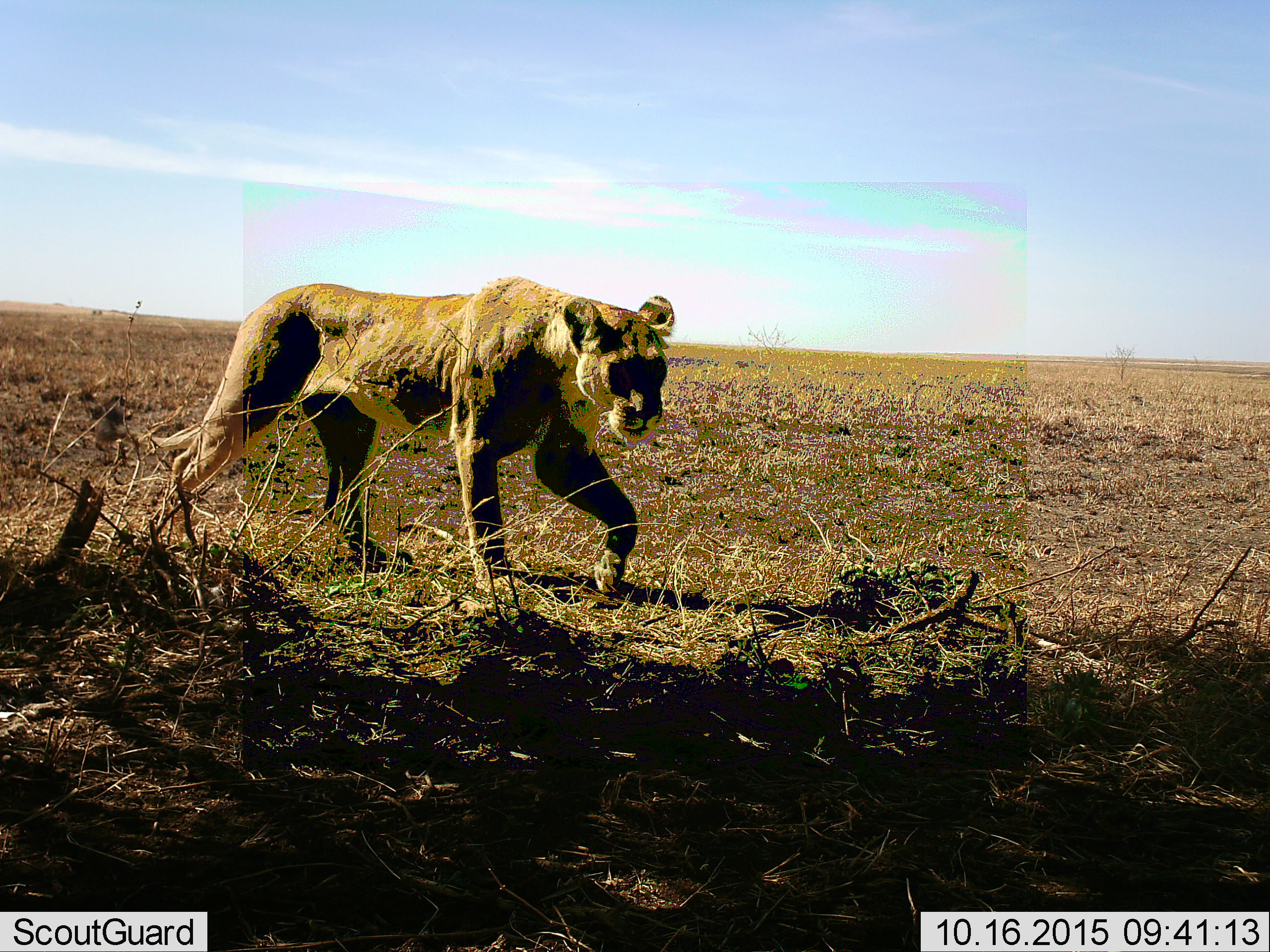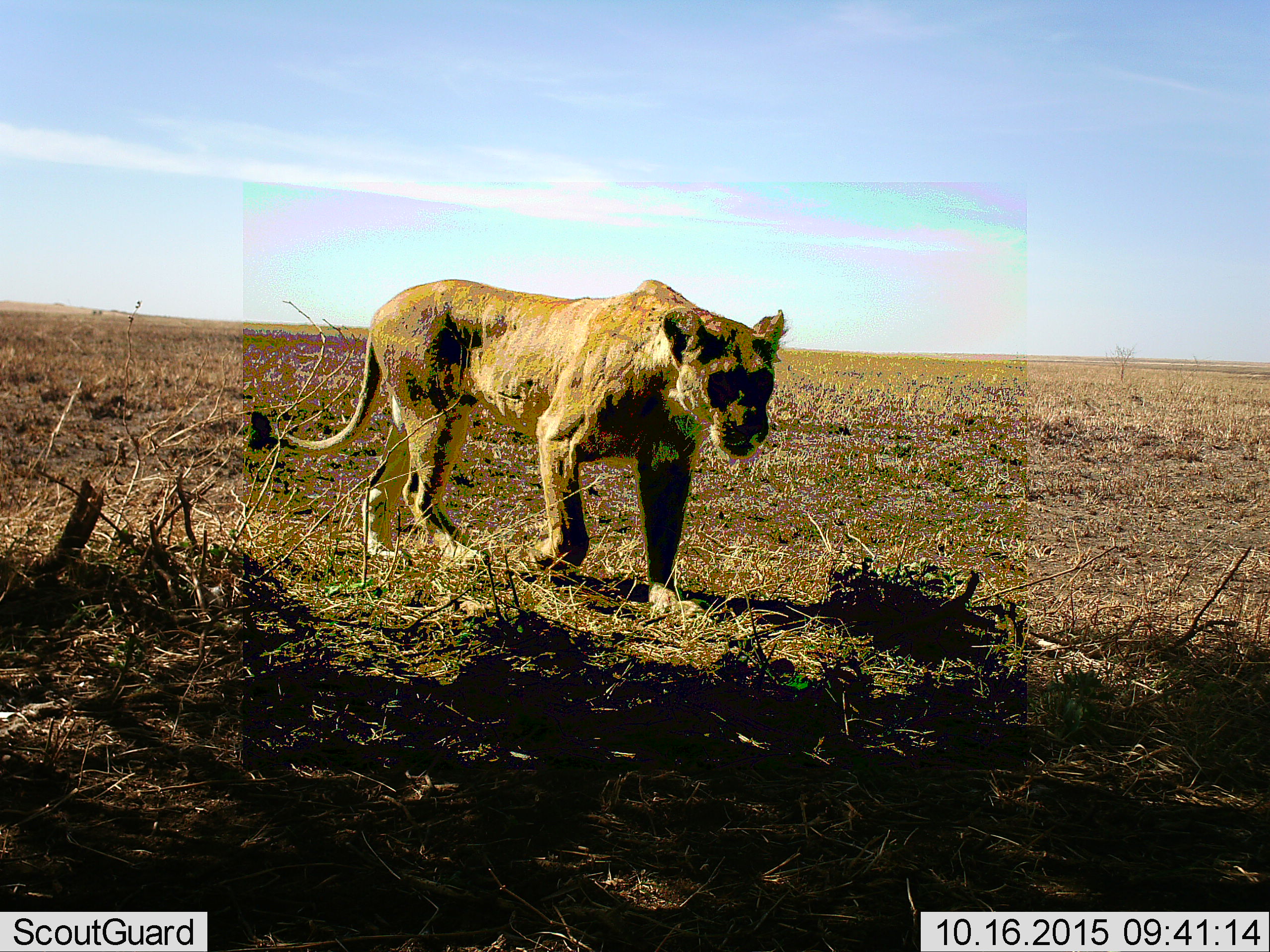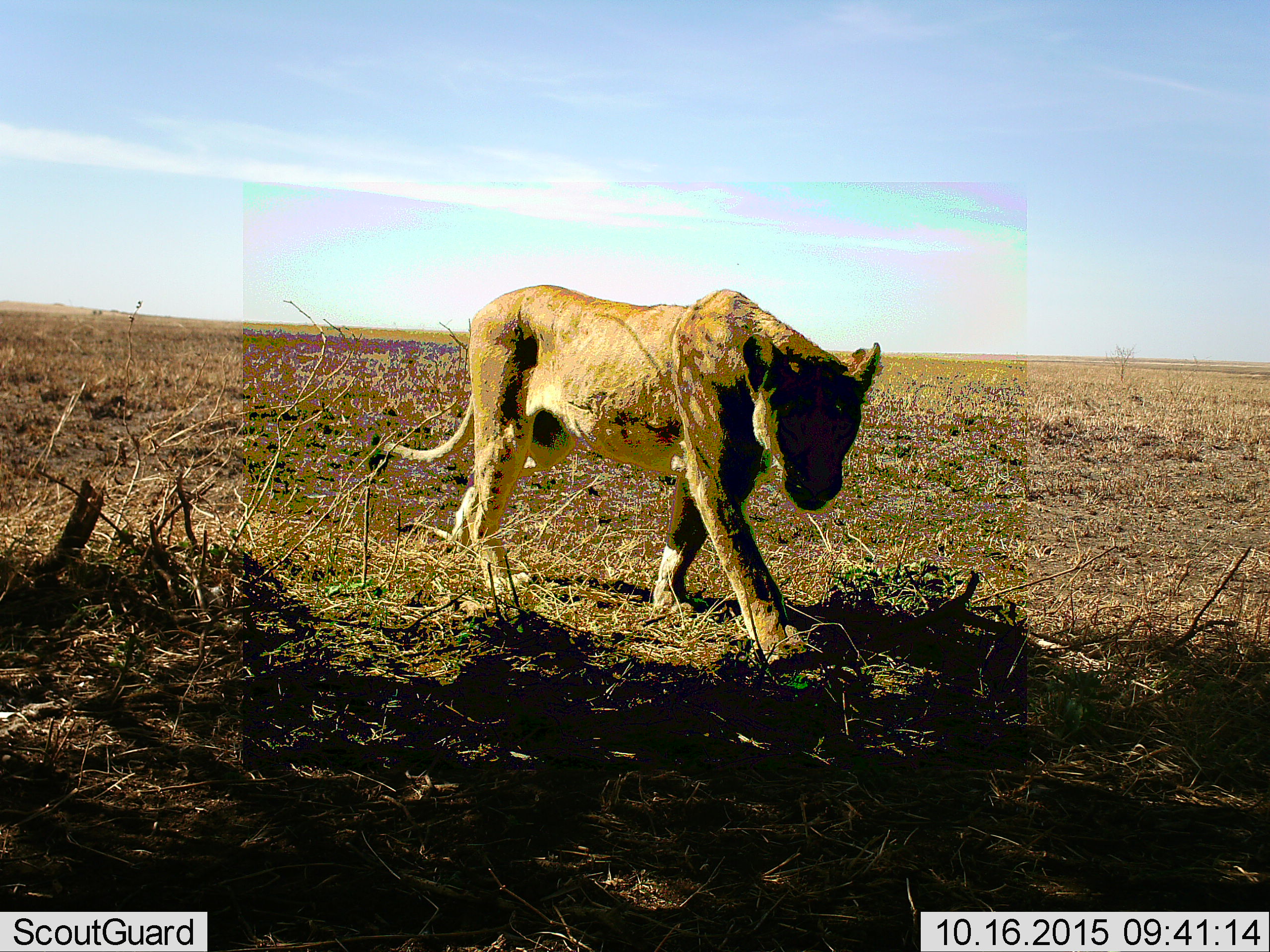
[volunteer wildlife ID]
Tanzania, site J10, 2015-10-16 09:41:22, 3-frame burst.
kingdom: Animalia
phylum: Chordata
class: Mammalia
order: Carnivora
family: Felidae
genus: Panthera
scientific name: Panthera leo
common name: lion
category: lionfemale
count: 1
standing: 0%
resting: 0%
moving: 100%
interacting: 0%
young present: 0%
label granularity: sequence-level